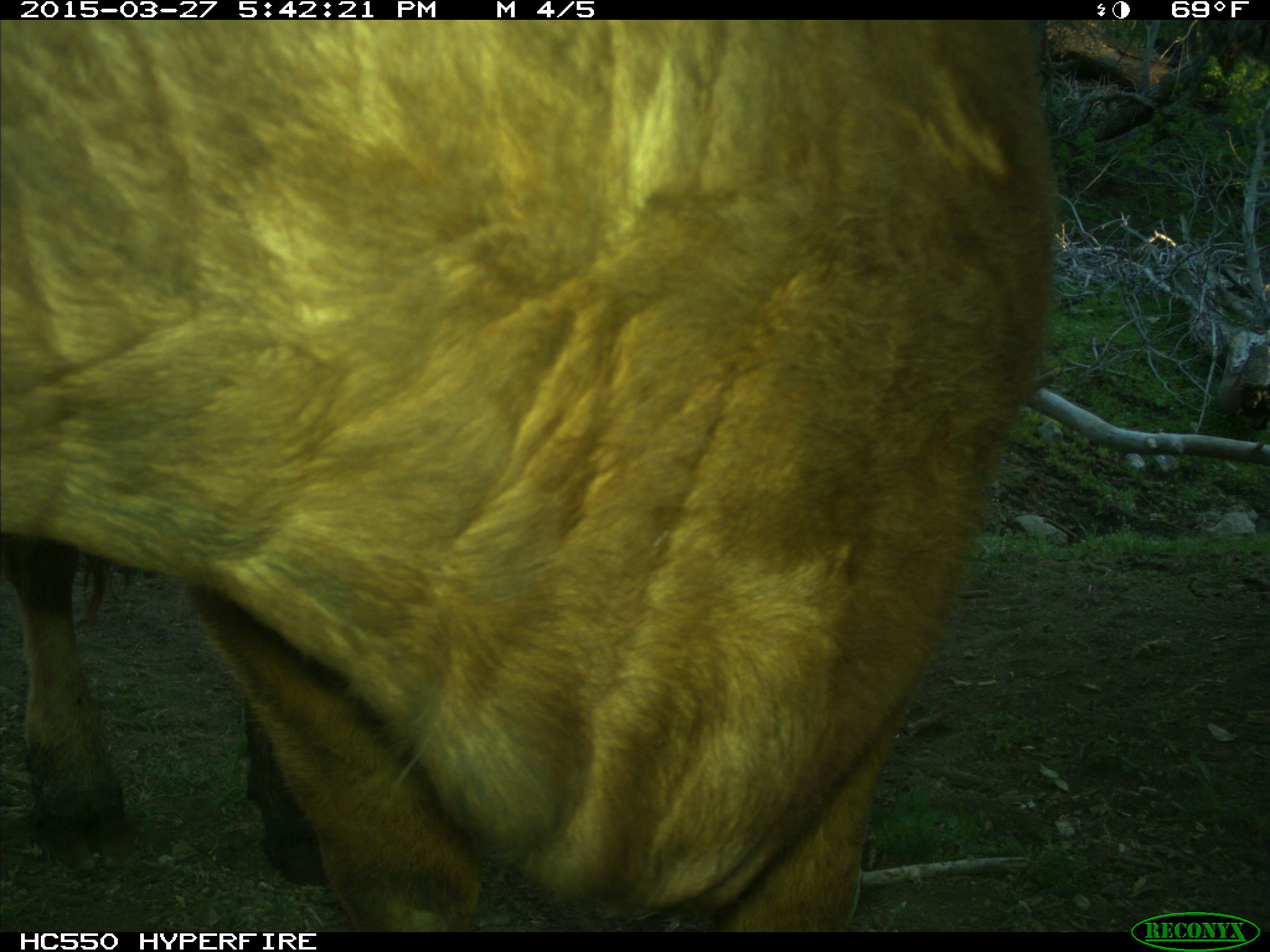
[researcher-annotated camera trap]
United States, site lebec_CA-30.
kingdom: Animalia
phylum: Chordata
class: Mammalia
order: Artiodactyla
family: Bovidae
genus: Bos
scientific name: Bos taurus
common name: domestic cow